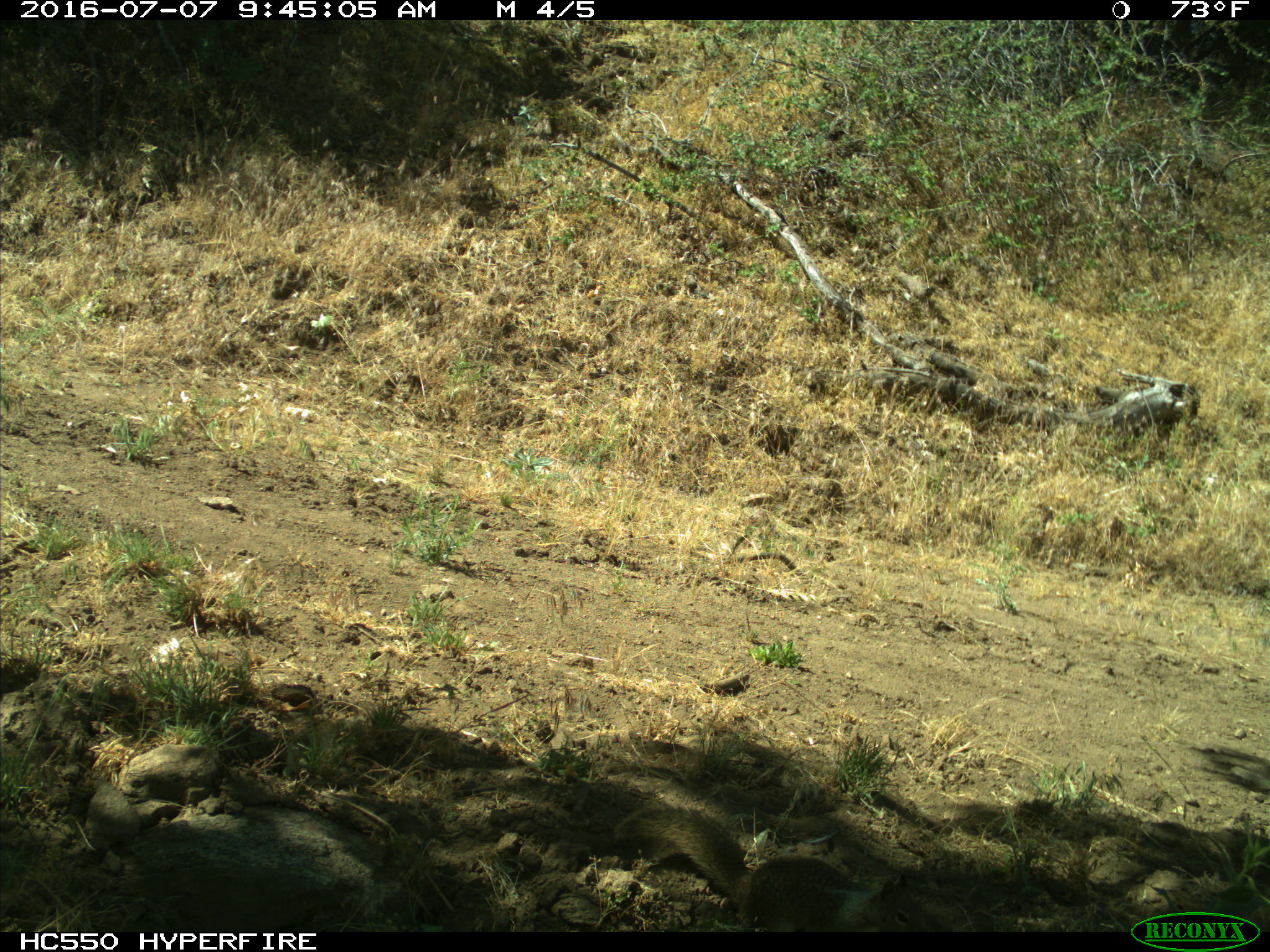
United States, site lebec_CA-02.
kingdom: Animalia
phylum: Chordata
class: Mammalia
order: Rodentia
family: Sciuridae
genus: Otospermophilus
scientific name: Otospermophilus beecheyi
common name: california ground squirrel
Otospermophilus beecheyi (california ground squirrel).